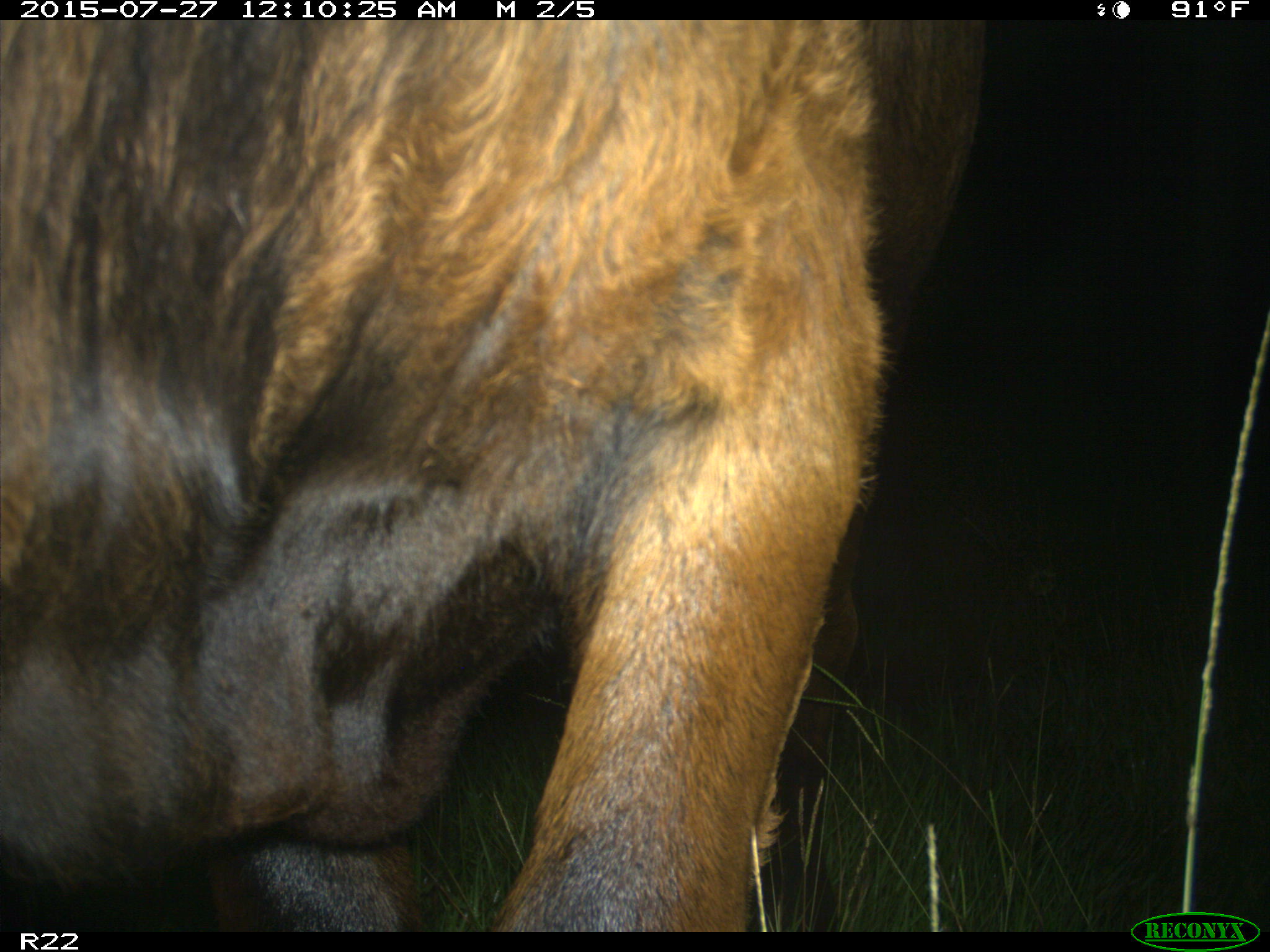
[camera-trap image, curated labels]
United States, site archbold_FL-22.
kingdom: Animalia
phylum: Chordata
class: Mammalia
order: Artiodactyla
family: Bovidae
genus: Bos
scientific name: Bos taurus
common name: domestic cow